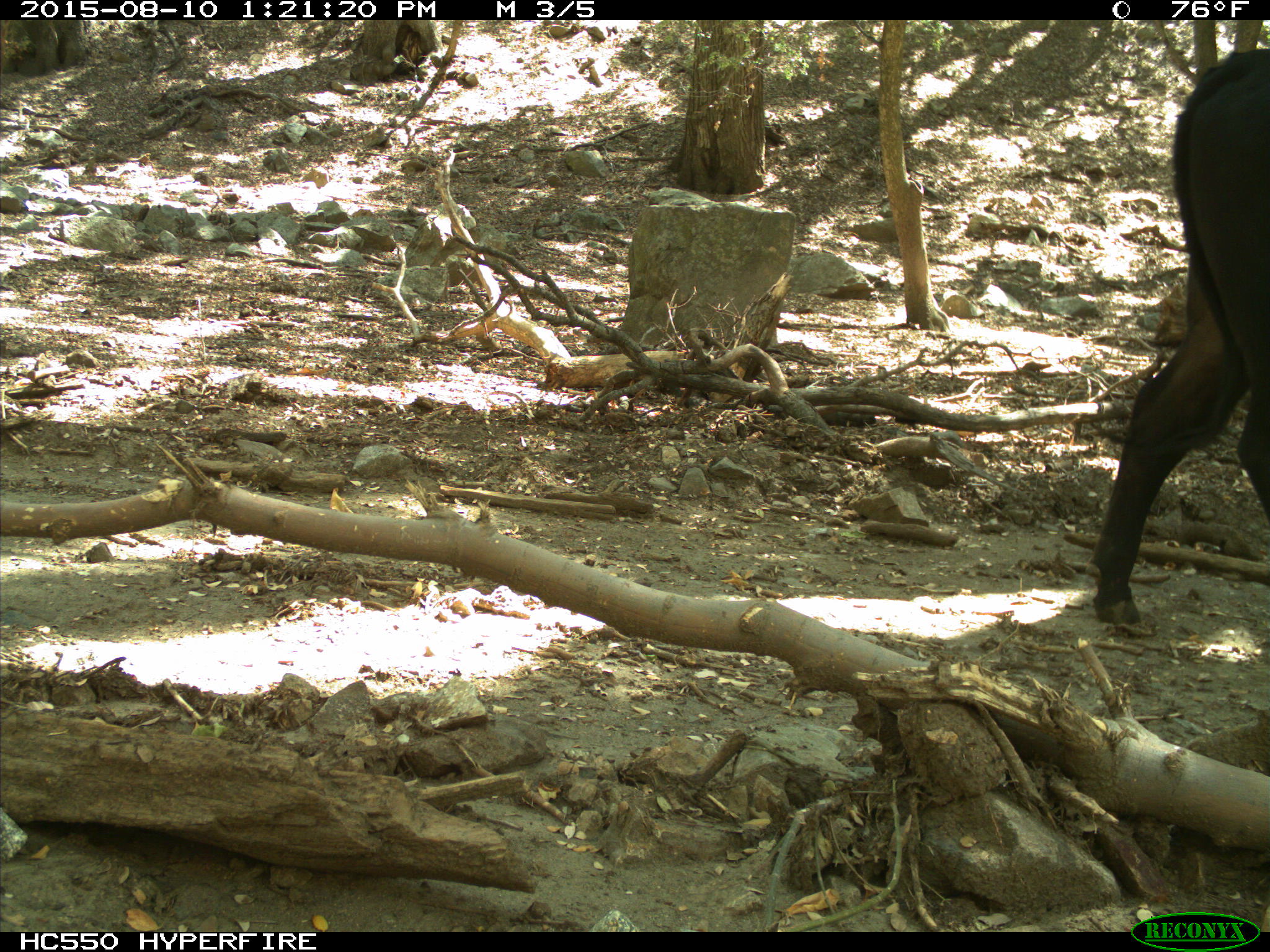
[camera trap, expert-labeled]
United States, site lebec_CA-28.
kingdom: Animalia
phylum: Chordata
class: Mammalia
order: Artiodactyla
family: Bovidae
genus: Bos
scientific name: Bos taurus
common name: domestic cow